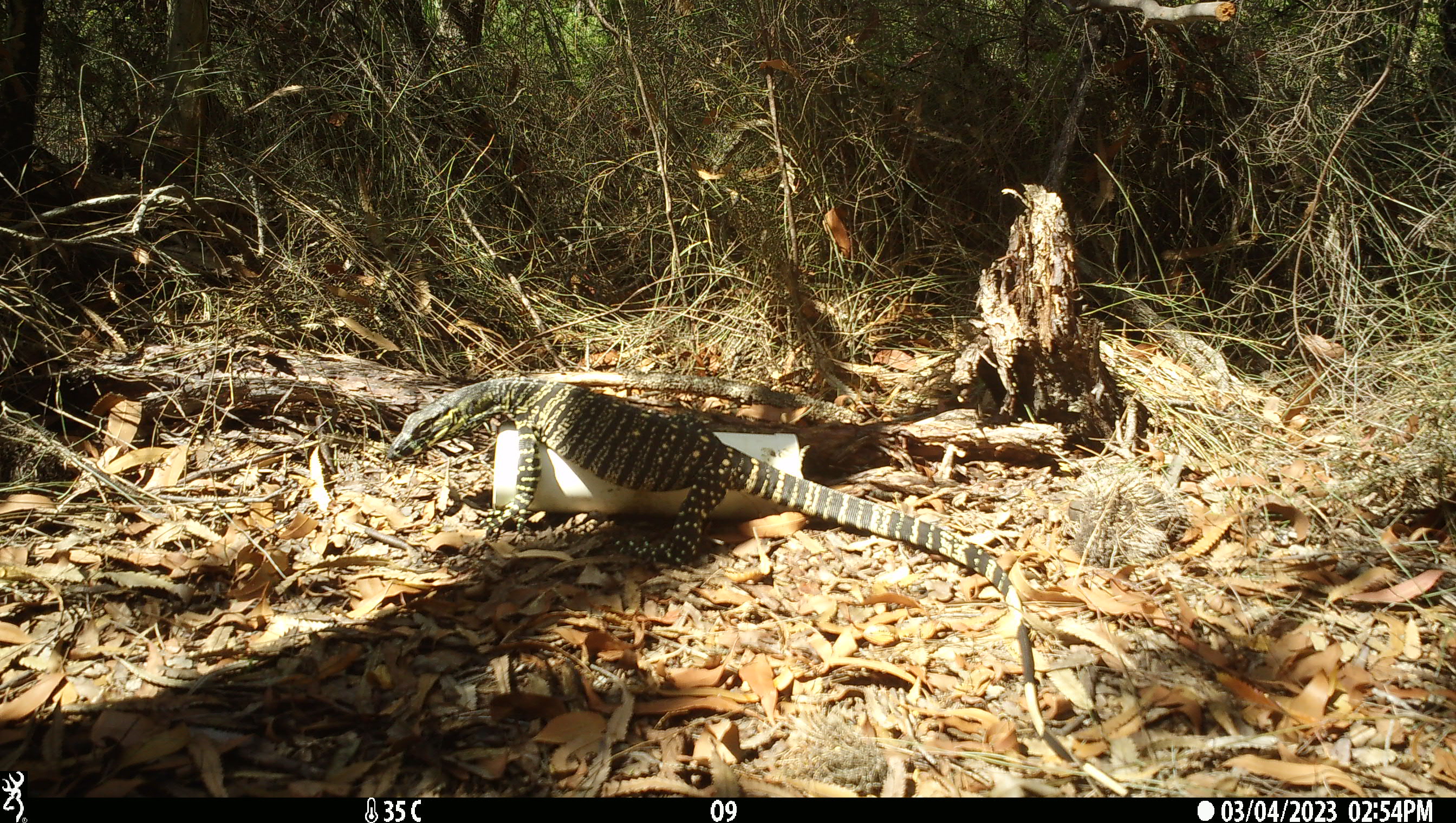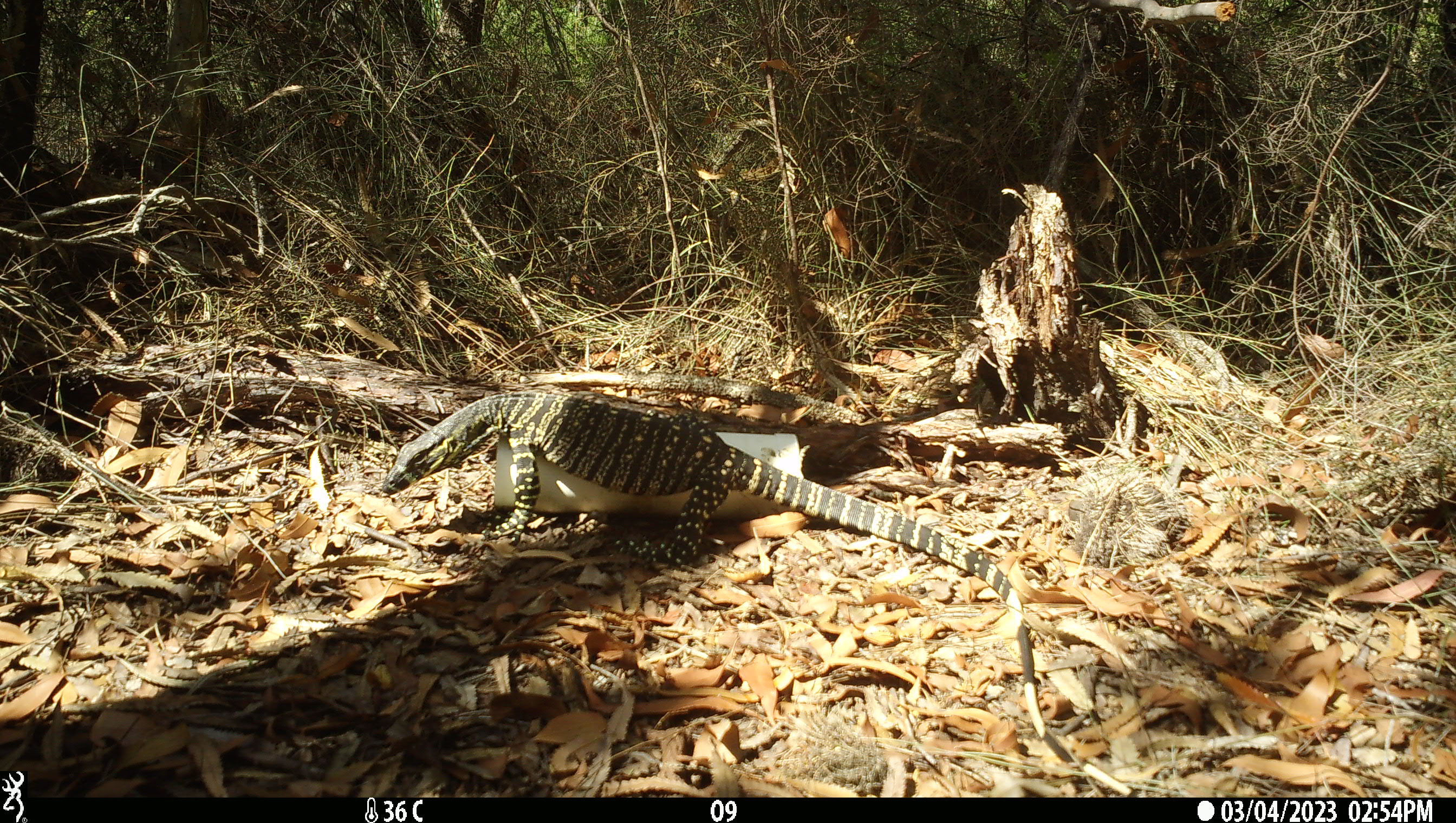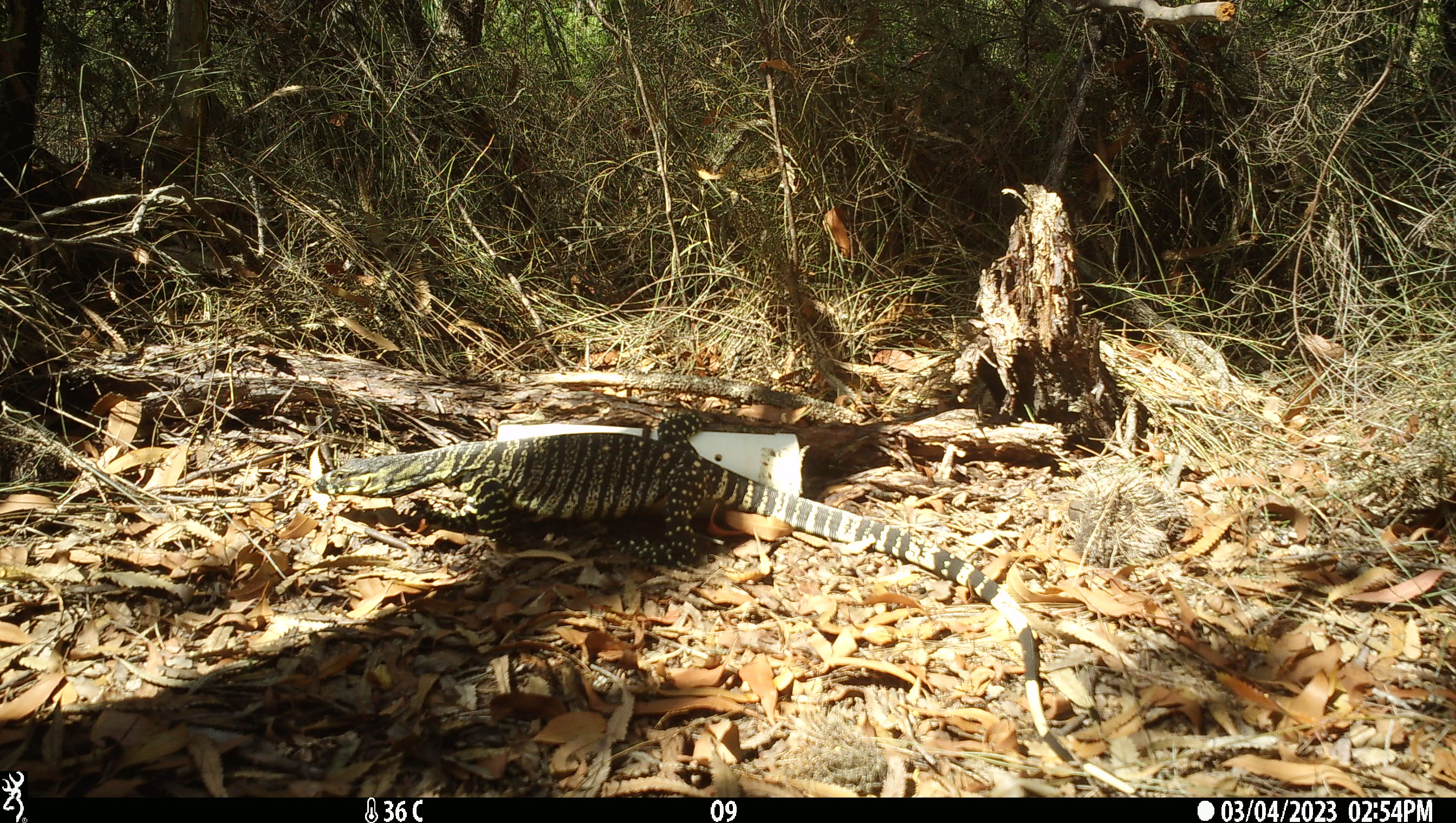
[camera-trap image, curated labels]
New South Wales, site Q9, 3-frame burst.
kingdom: Animalia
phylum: Chordata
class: Reptilia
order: Squamata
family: Varanidae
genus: Varanus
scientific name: Varanus varius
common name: lace monitor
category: goanna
Goanna (lace monitor) (Varanus varius).